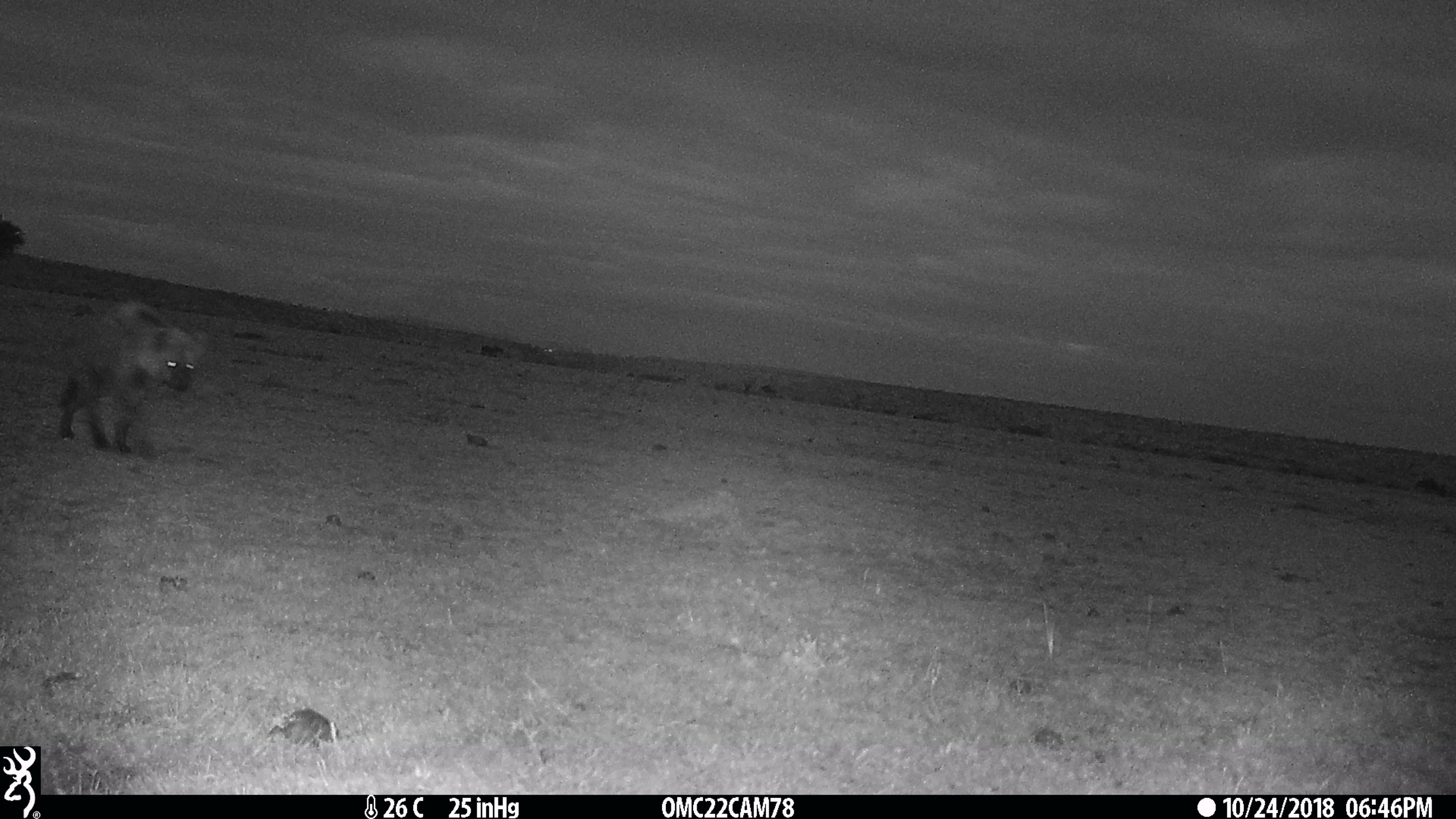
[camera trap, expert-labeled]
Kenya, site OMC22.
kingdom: Animalia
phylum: Chordata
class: Mammalia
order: Carnivora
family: Hyaenidae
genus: Crocuta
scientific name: Crocuta crocuta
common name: spotted hyena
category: hyena spotted